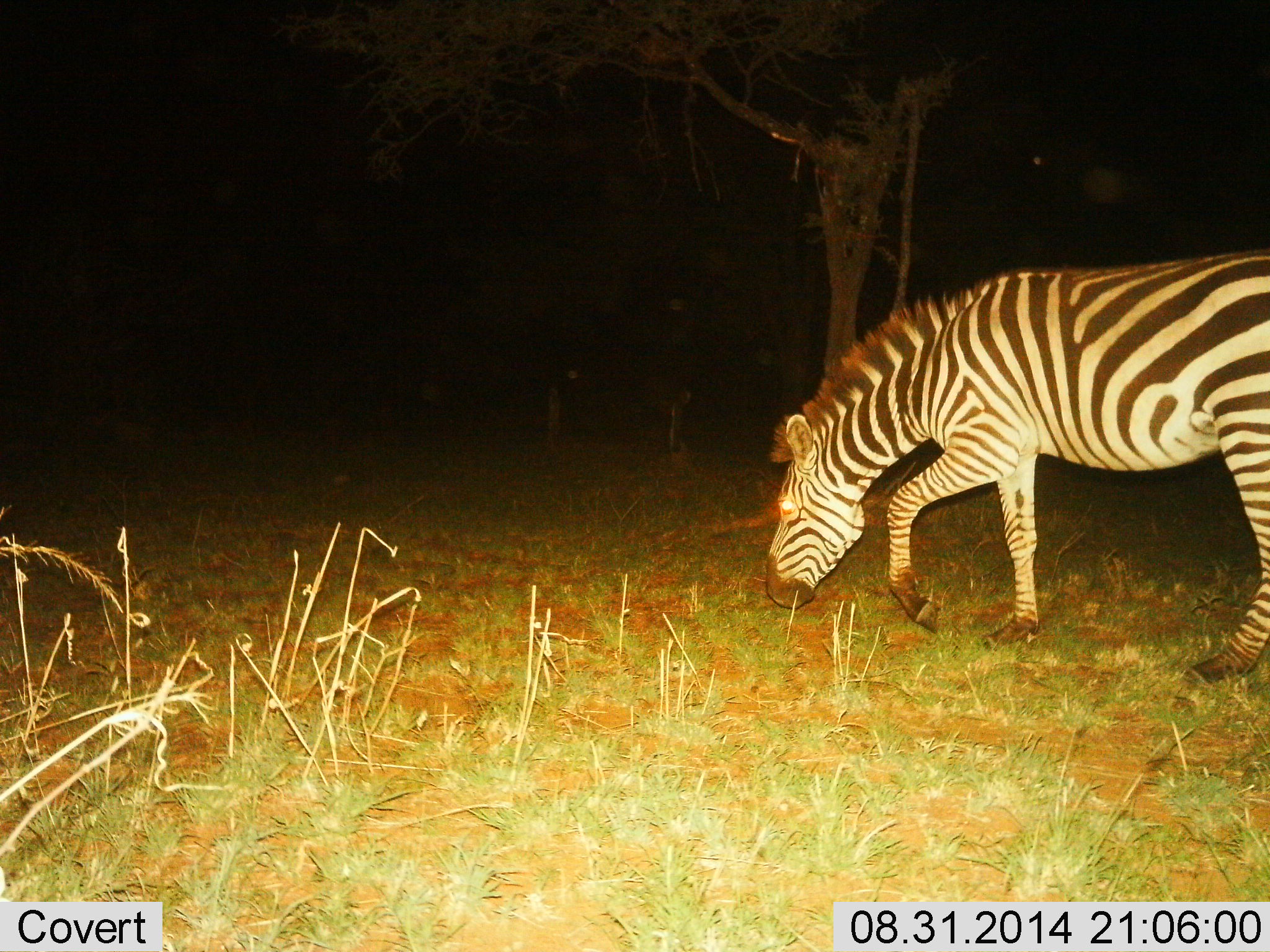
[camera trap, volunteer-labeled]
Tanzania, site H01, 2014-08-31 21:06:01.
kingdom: Animalia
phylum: Chordata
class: Mammalia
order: Perissodactyla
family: Equidae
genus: Equus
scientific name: Equus quagga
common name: plains zebra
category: zebra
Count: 1.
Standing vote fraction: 10%.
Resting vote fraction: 0%.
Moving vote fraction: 40%.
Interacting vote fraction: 0%.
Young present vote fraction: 0%.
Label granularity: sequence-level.